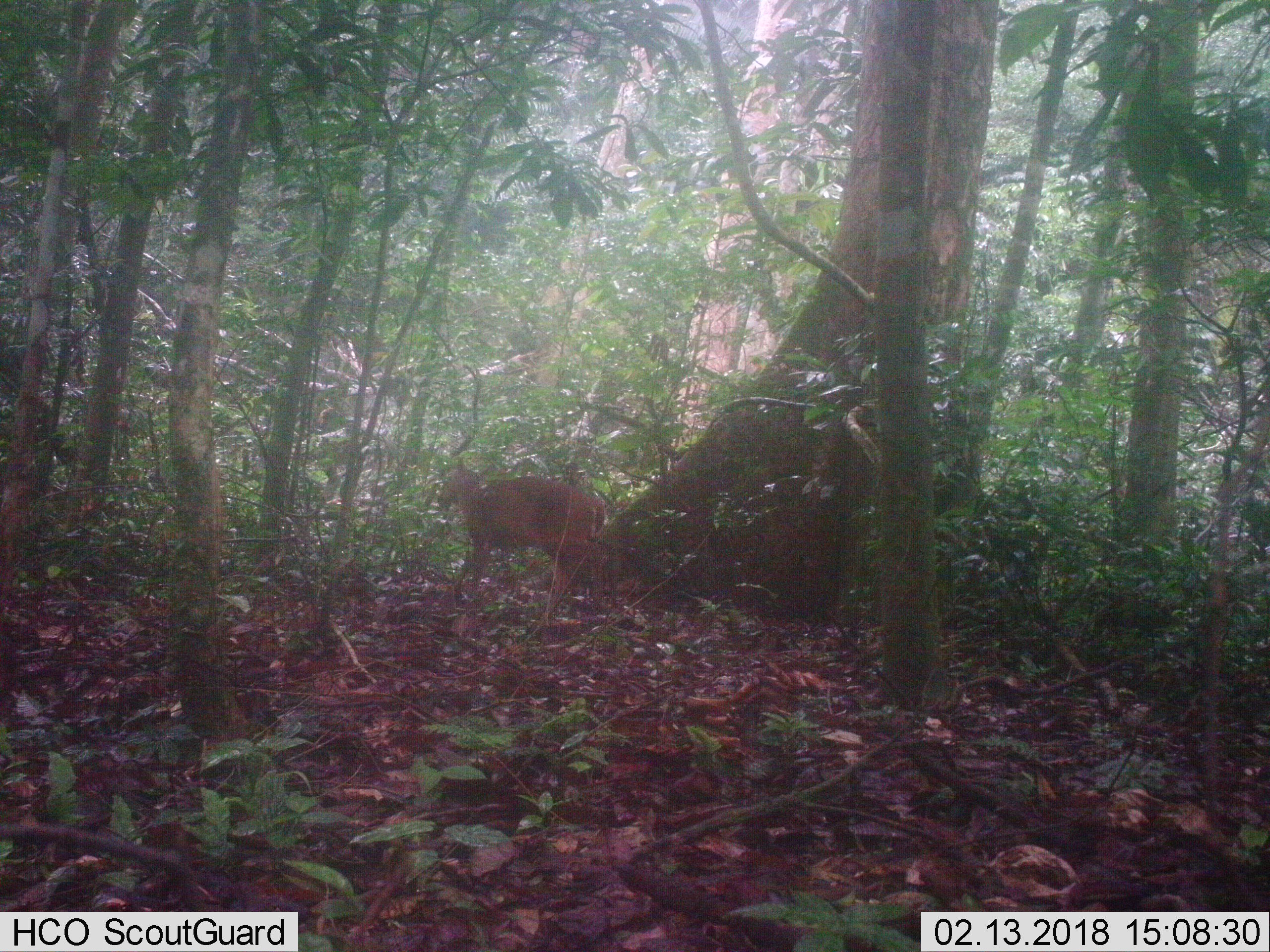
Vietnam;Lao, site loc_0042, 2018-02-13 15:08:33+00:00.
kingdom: Animalia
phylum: Chordata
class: Mammalia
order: Artiodactyla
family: Cervidae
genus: Muntiacus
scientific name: Muntiacus vuquangensis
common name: large-antlered muntjac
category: large antlered muntjac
Large antlered muntjac (large-antlered muntjac) (Muntiacus vuquangensis). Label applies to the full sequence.